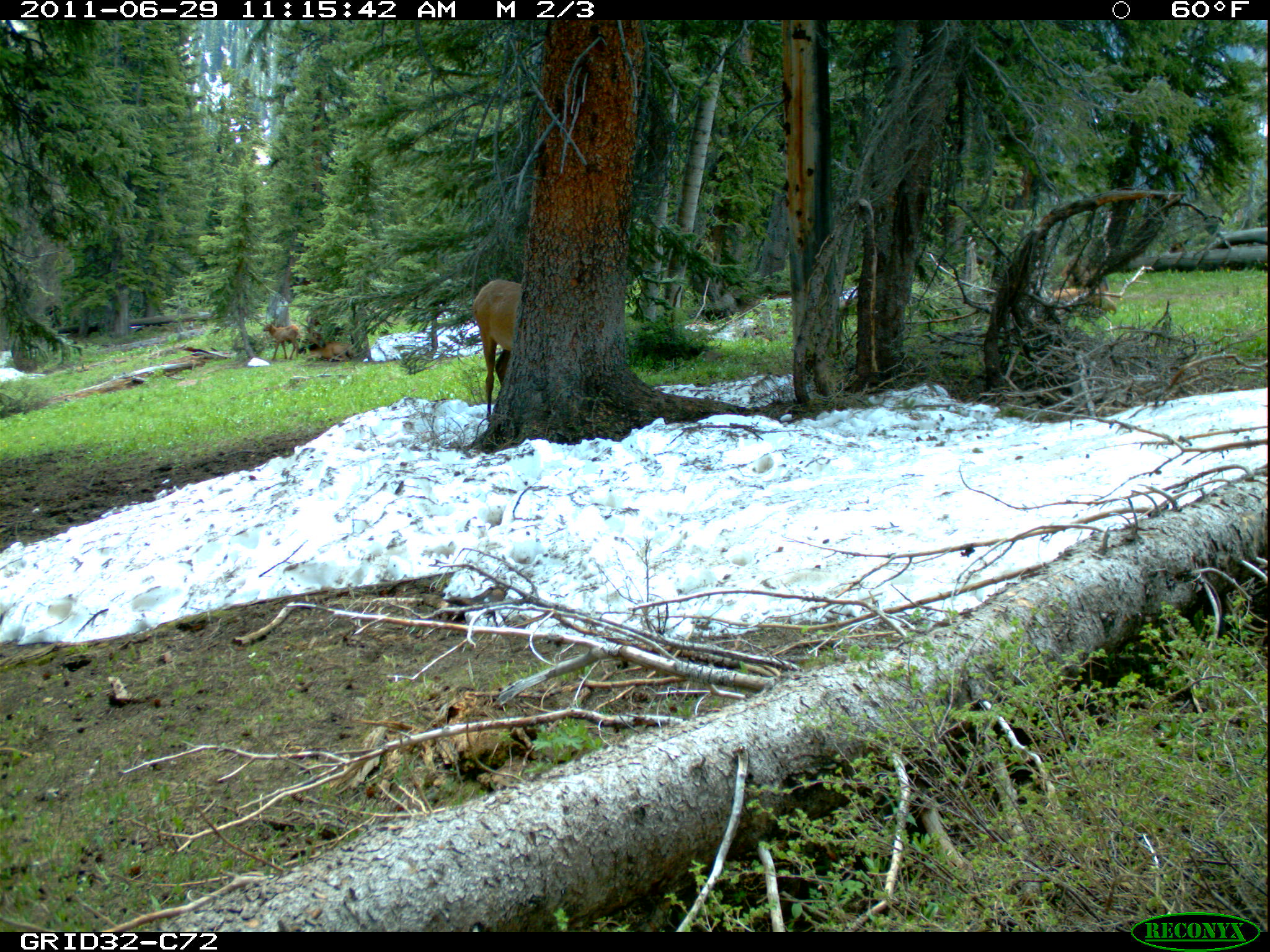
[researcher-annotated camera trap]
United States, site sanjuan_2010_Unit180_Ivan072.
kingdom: Animalia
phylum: Chordata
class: Mammalia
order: Artiodactyla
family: Cervidae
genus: Cervus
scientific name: Cervus elaphus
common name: red deer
Cervus elaphus (red deer).